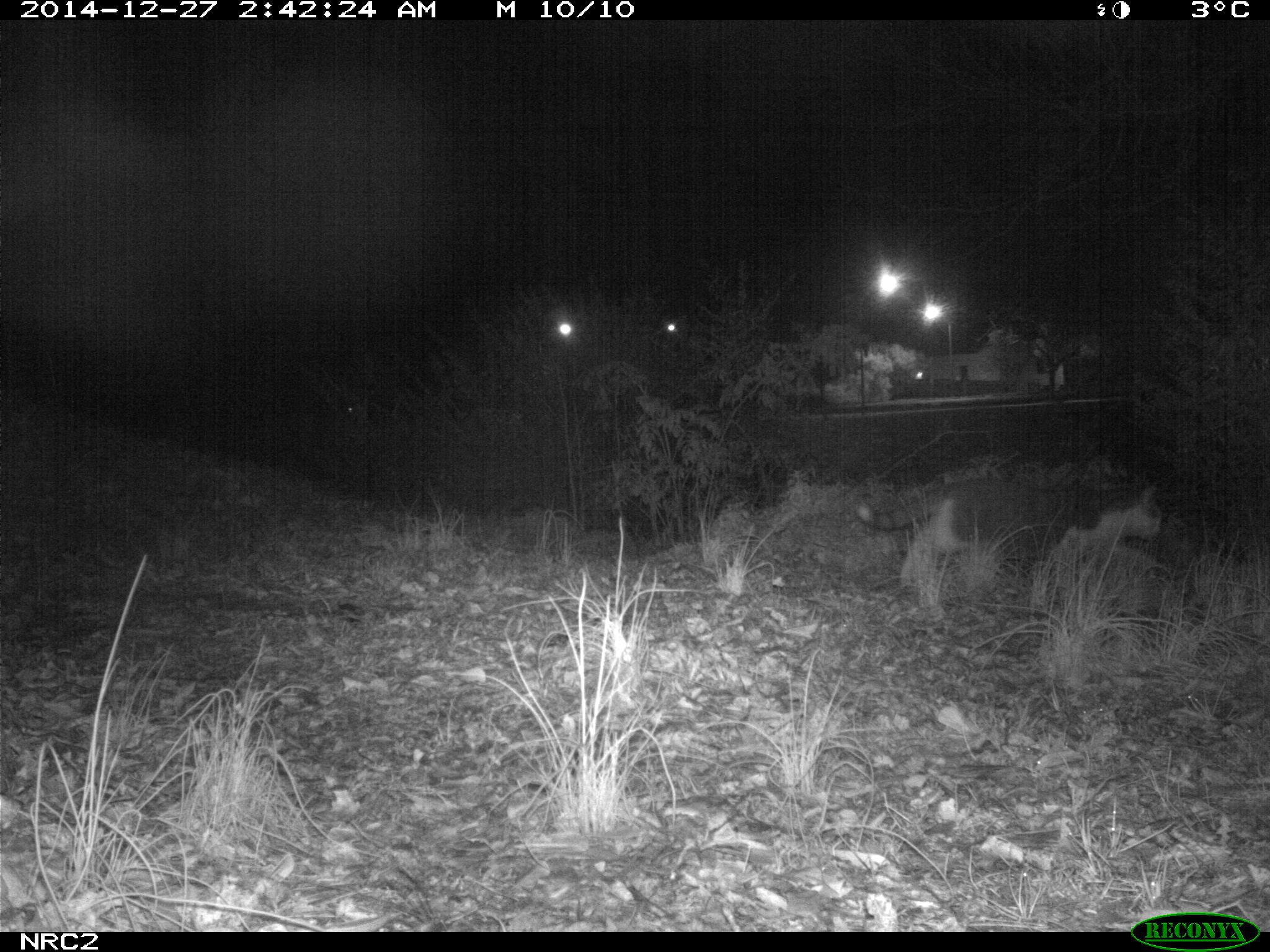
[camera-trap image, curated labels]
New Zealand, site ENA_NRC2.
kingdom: Animalia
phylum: Chordata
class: Mammalia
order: Carnivora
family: Felidae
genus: Felis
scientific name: Felis catus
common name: domestic cat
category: cat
Cat (domestic cat) (Felis catus).